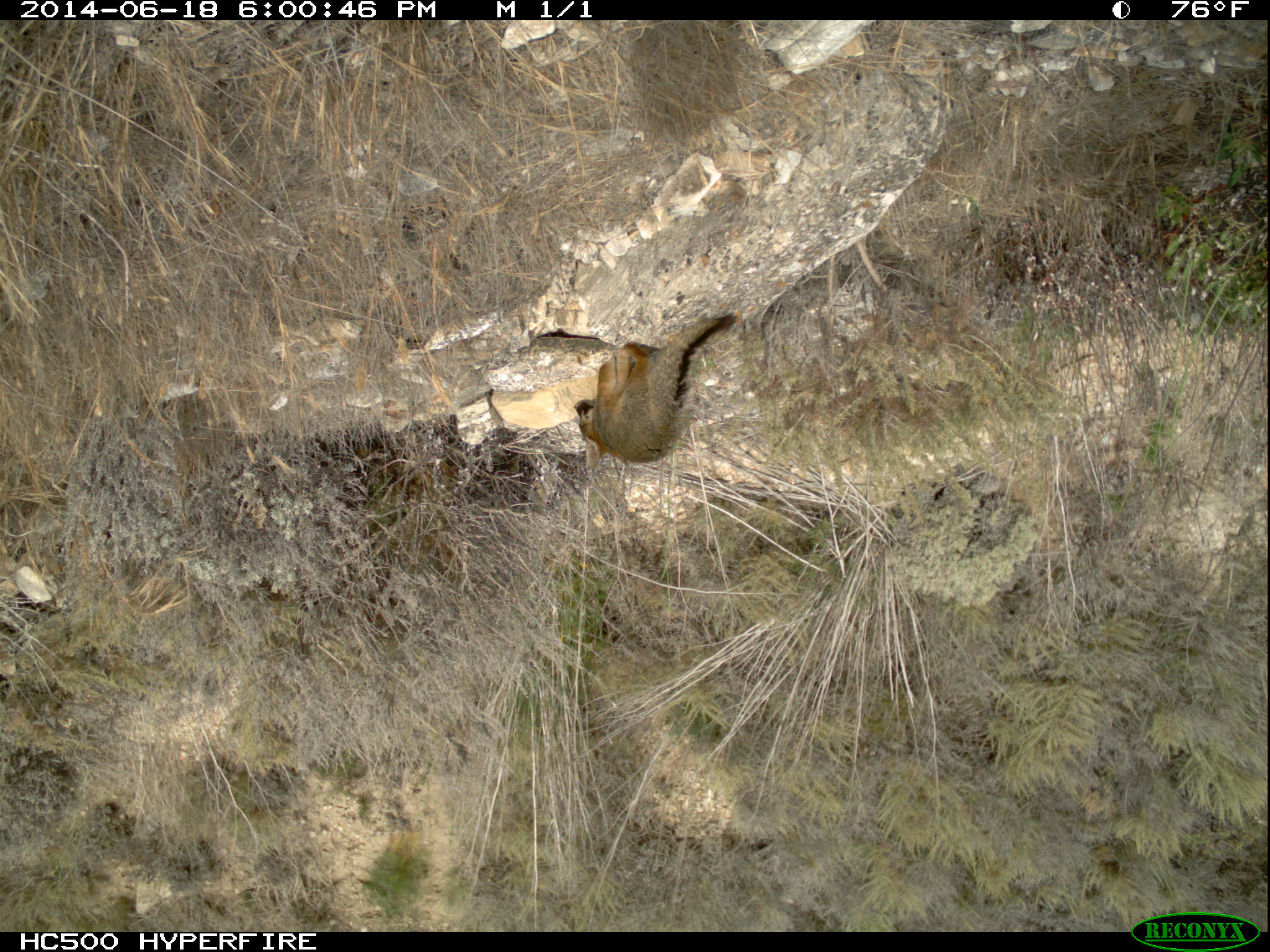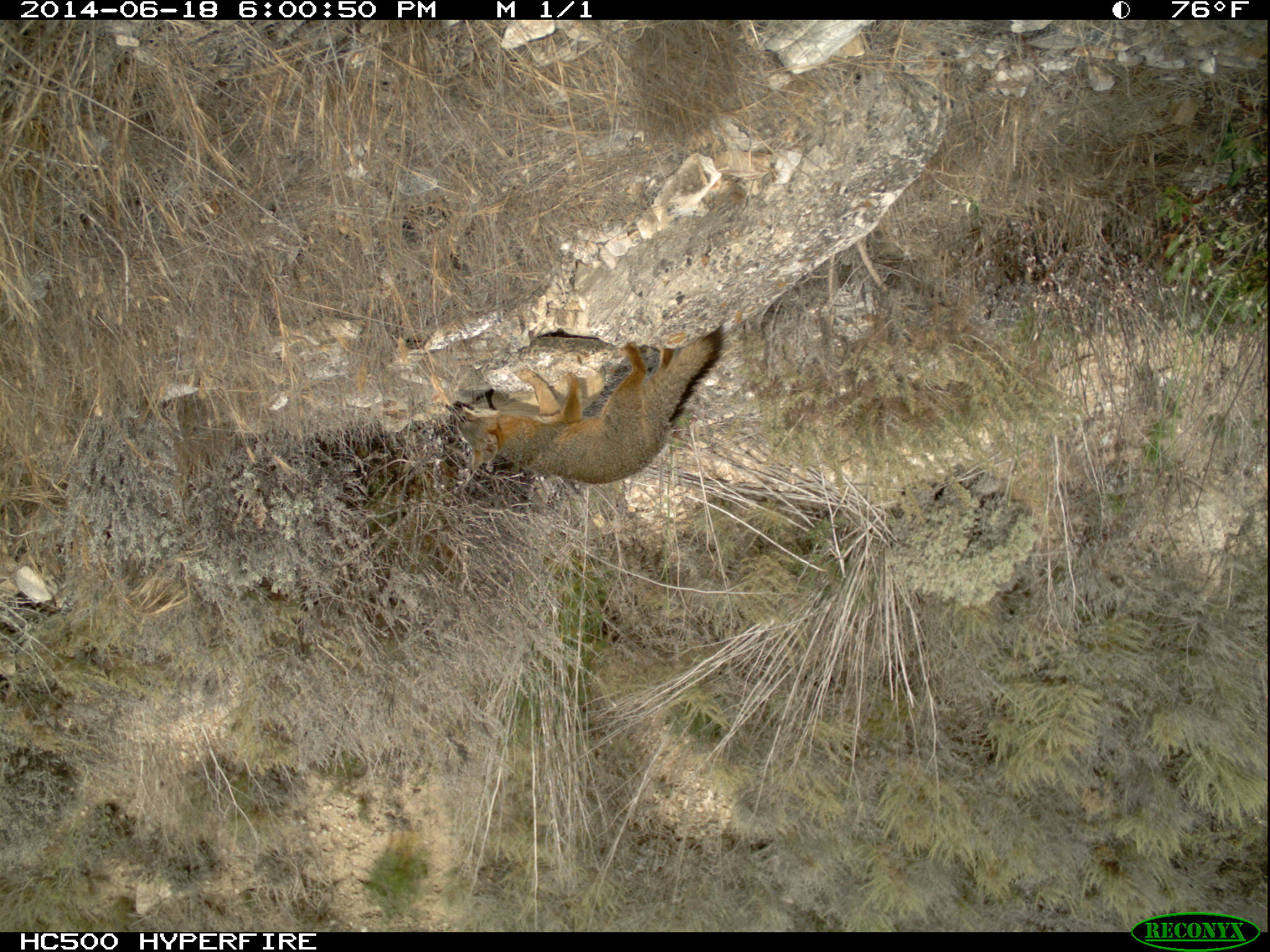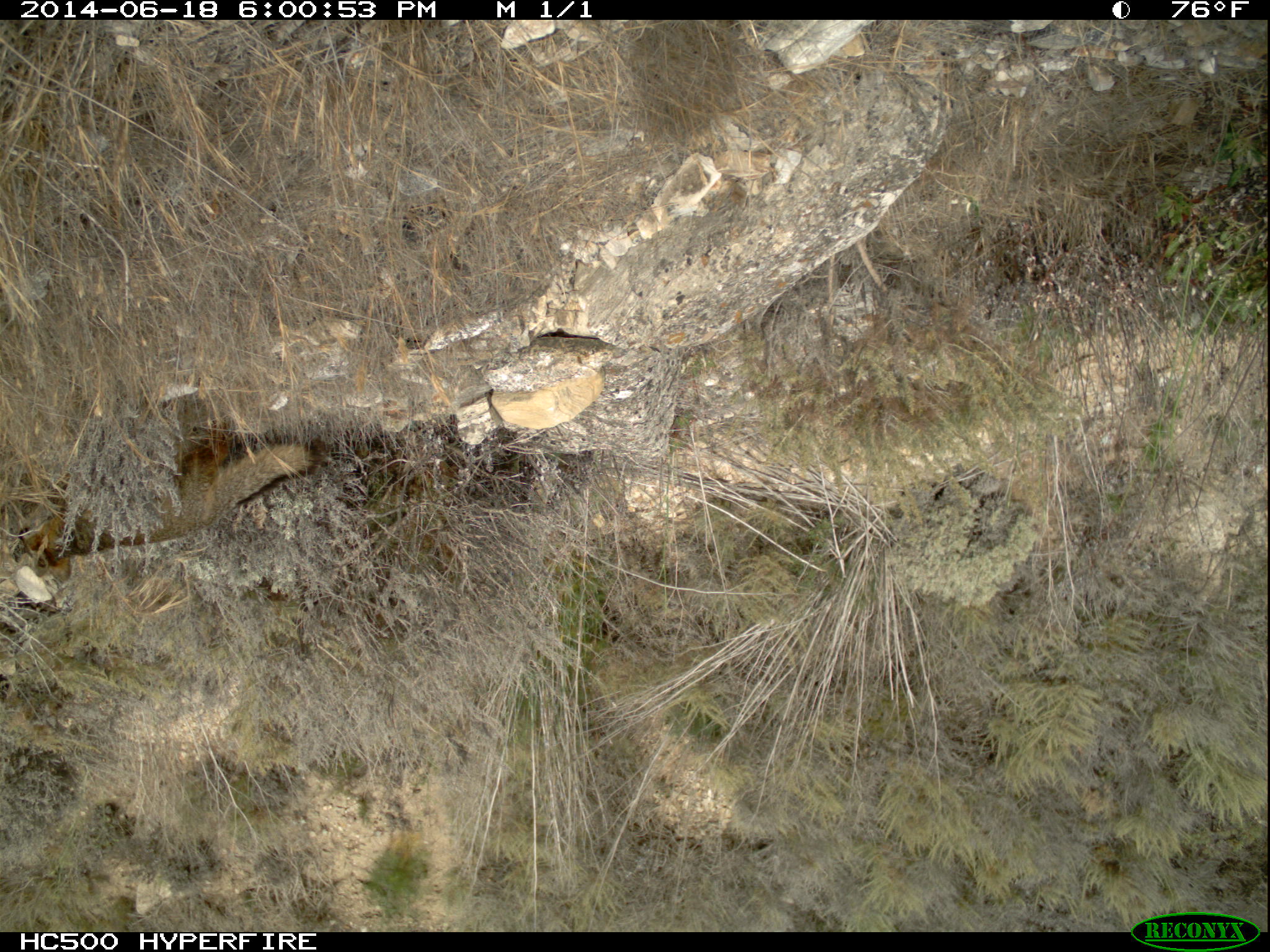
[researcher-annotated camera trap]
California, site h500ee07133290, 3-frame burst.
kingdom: Animalia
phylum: Chordata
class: Mammalia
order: Carnivora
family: Canidae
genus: Urocyon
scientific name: Urocyon littoralis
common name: island fox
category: fox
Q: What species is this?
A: Fox (island fox) (Urocyon littoralis).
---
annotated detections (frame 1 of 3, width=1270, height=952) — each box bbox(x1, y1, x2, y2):
fox: bbox(574, 312, 736, 467)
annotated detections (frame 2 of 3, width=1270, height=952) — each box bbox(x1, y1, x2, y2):
fox: bbox(445, 327, 724, 483)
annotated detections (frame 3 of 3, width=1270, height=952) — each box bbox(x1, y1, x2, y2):
fox: bbox(17, 436, 326, 581)